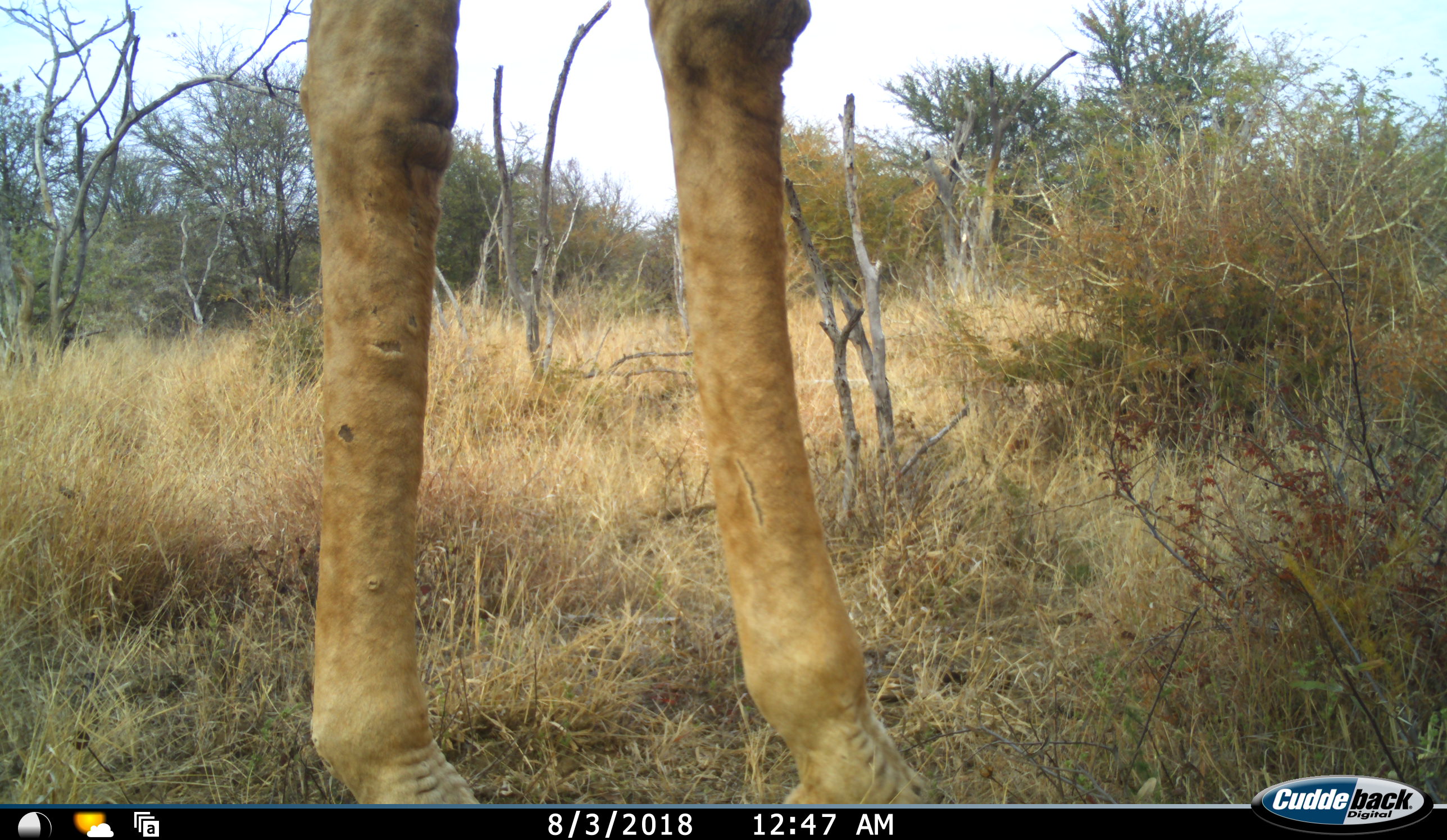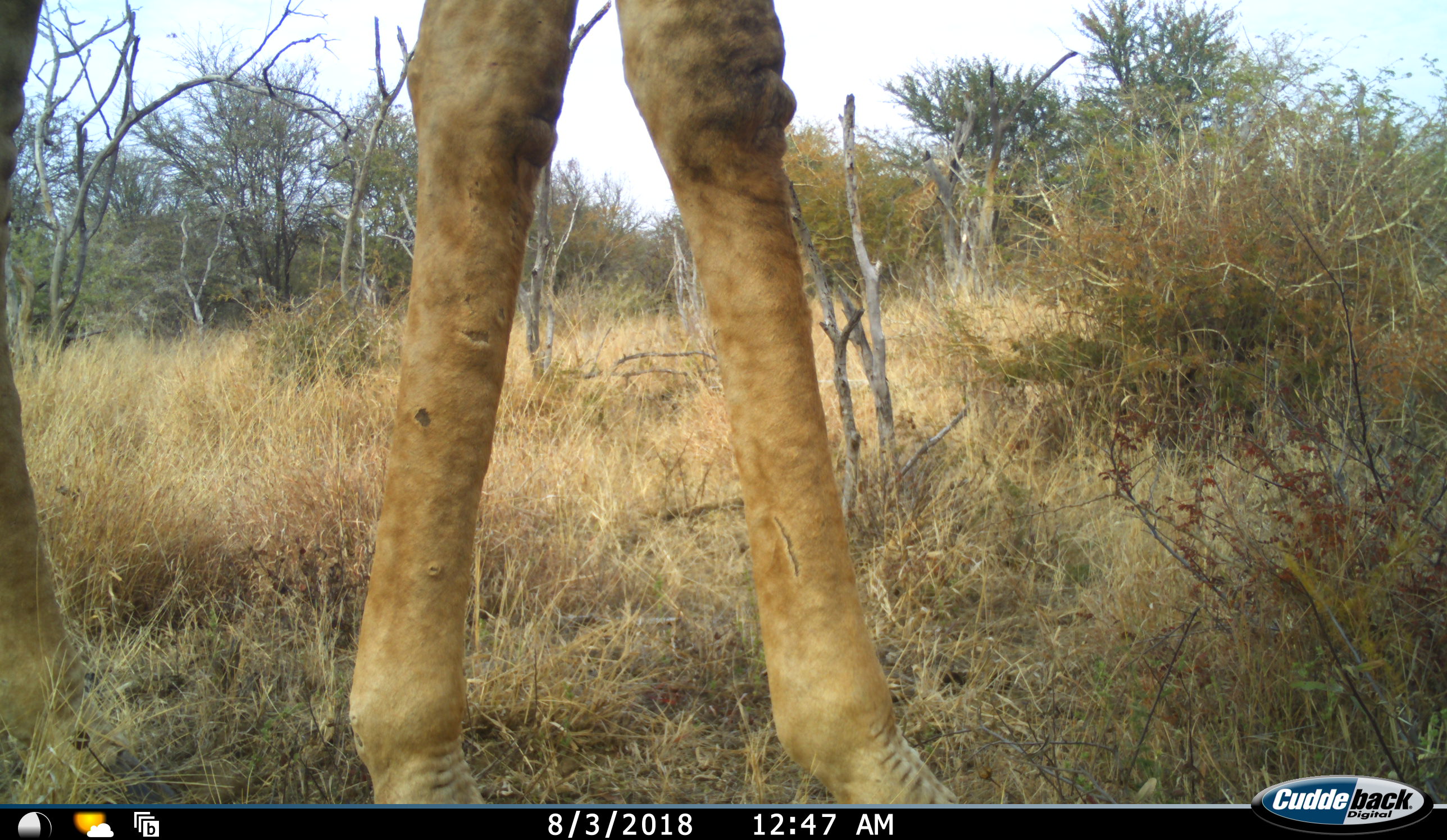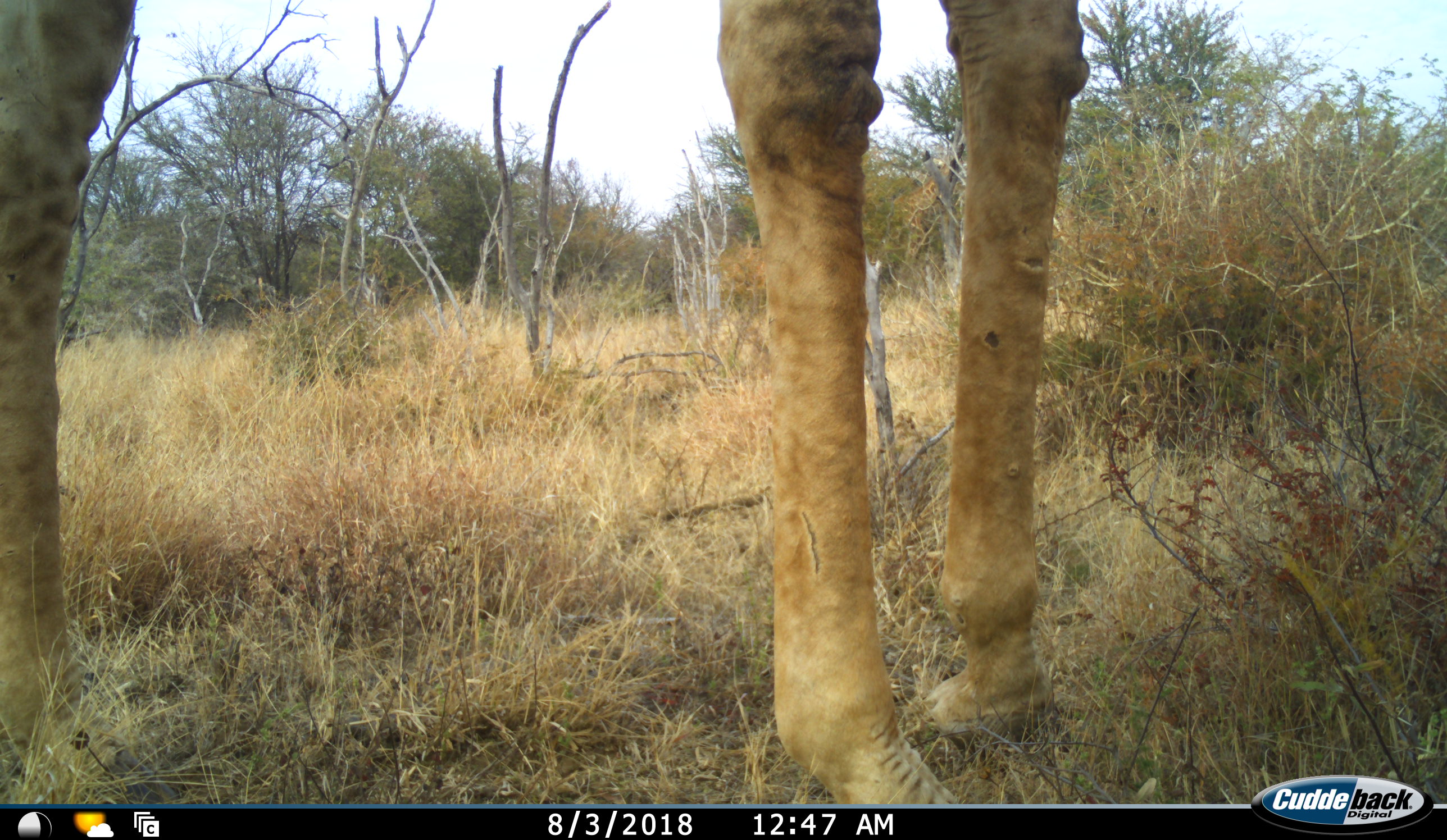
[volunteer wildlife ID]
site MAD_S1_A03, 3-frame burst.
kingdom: Animalia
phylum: Chordata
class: Mammalia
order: Artiodactyla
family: Giraffidae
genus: Giraffa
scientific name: Giraffa camelopardalis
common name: giraffe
Giraffe (Giraffa camelopardalis), count 1. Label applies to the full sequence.